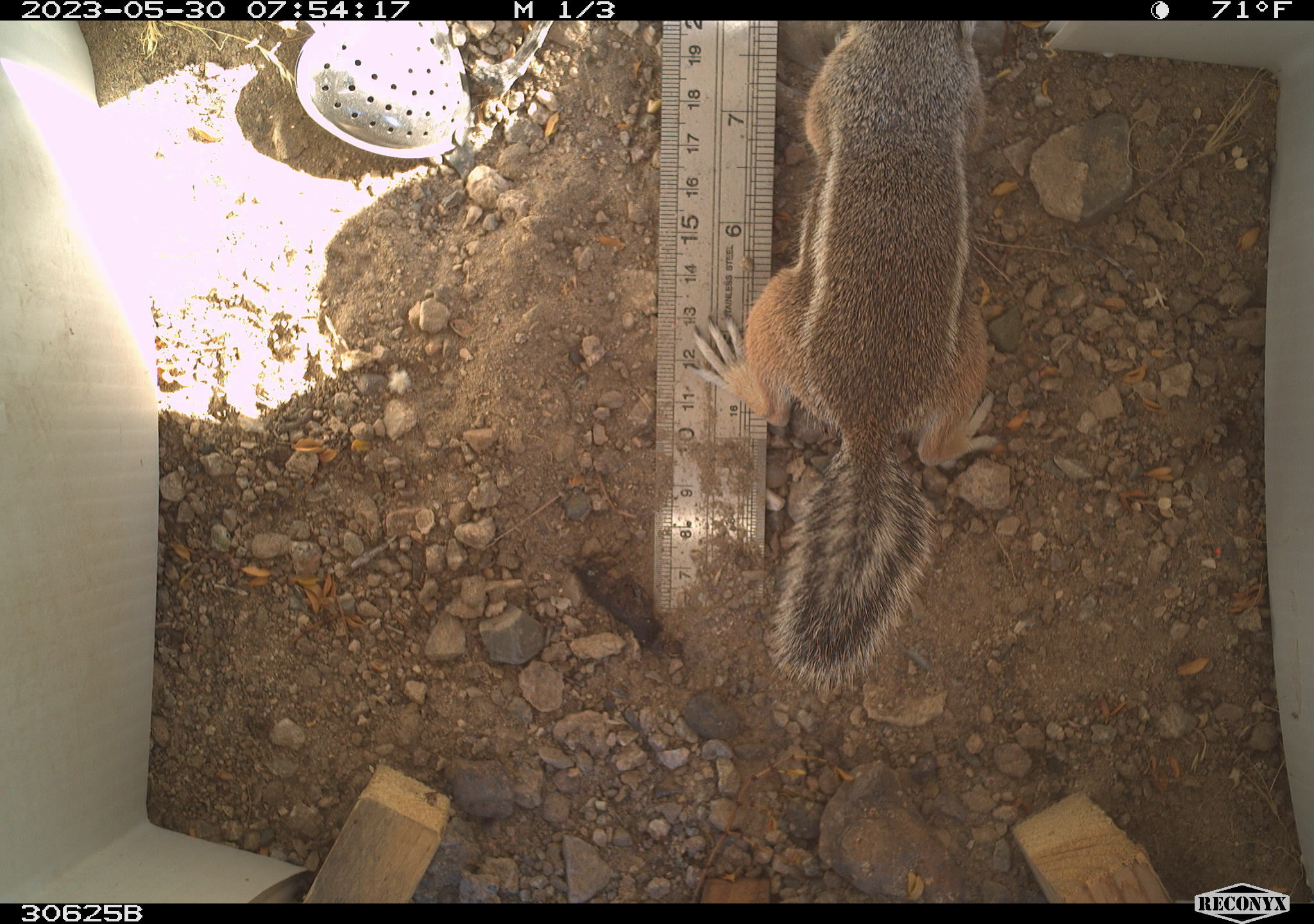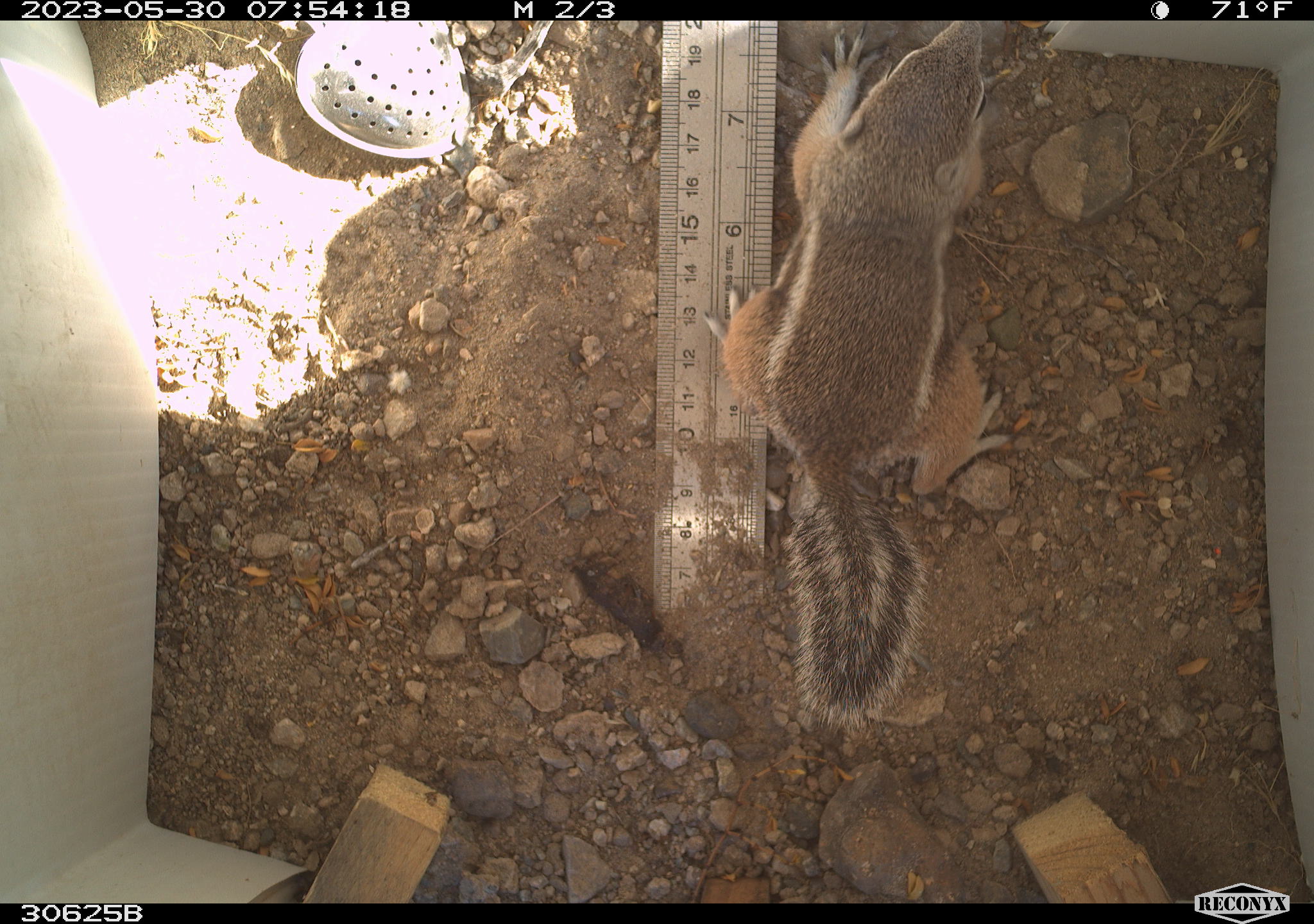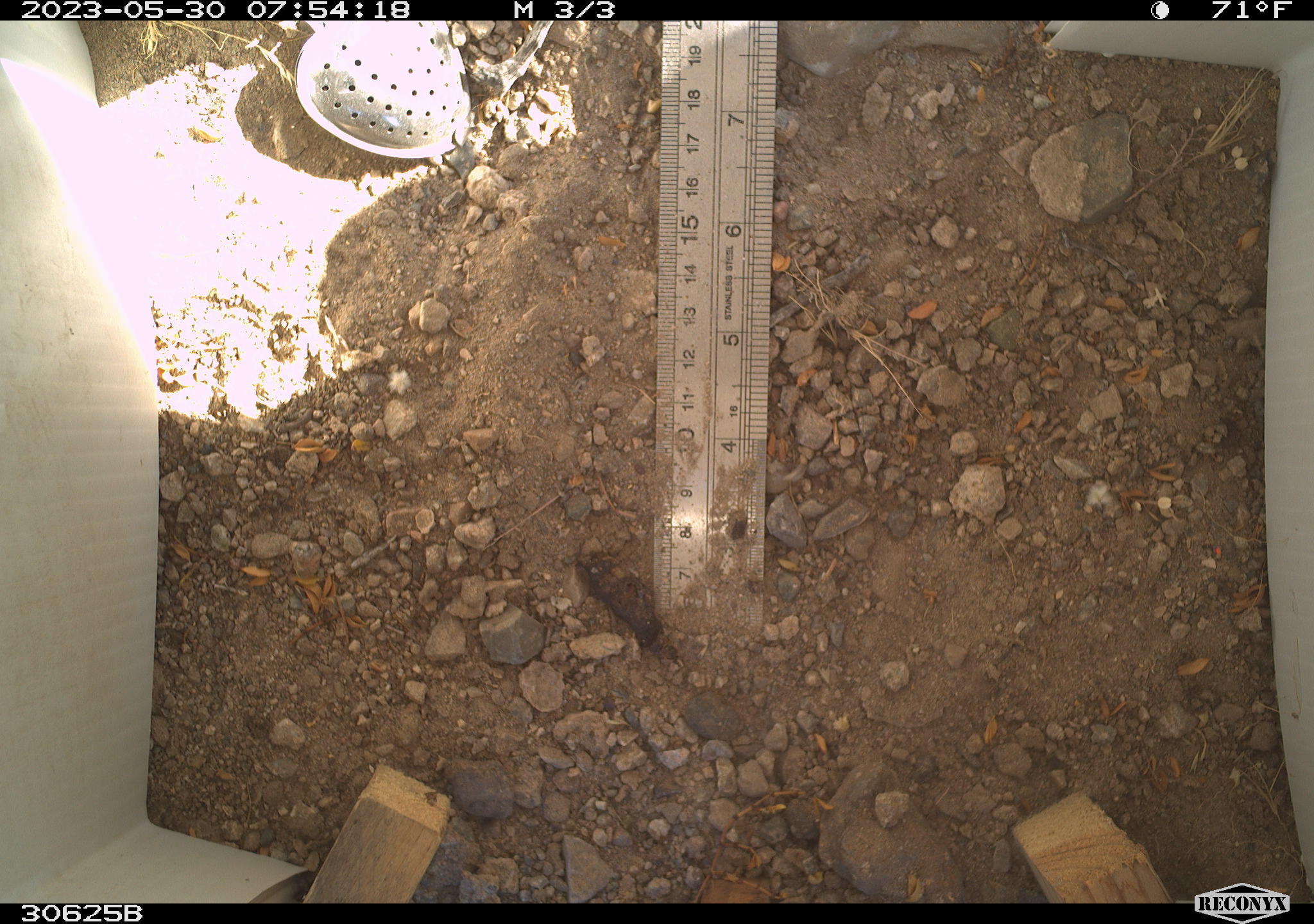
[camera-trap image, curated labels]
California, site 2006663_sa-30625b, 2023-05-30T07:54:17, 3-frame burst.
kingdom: Animalia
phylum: Chordata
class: Mammalia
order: Rodentia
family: Sciuridae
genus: Ammospermophilus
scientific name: Ammospermophilus leucurus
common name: white-tailed antelope squirrel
White-tailed antelope squirrel (Ammospermophilus leucurus).